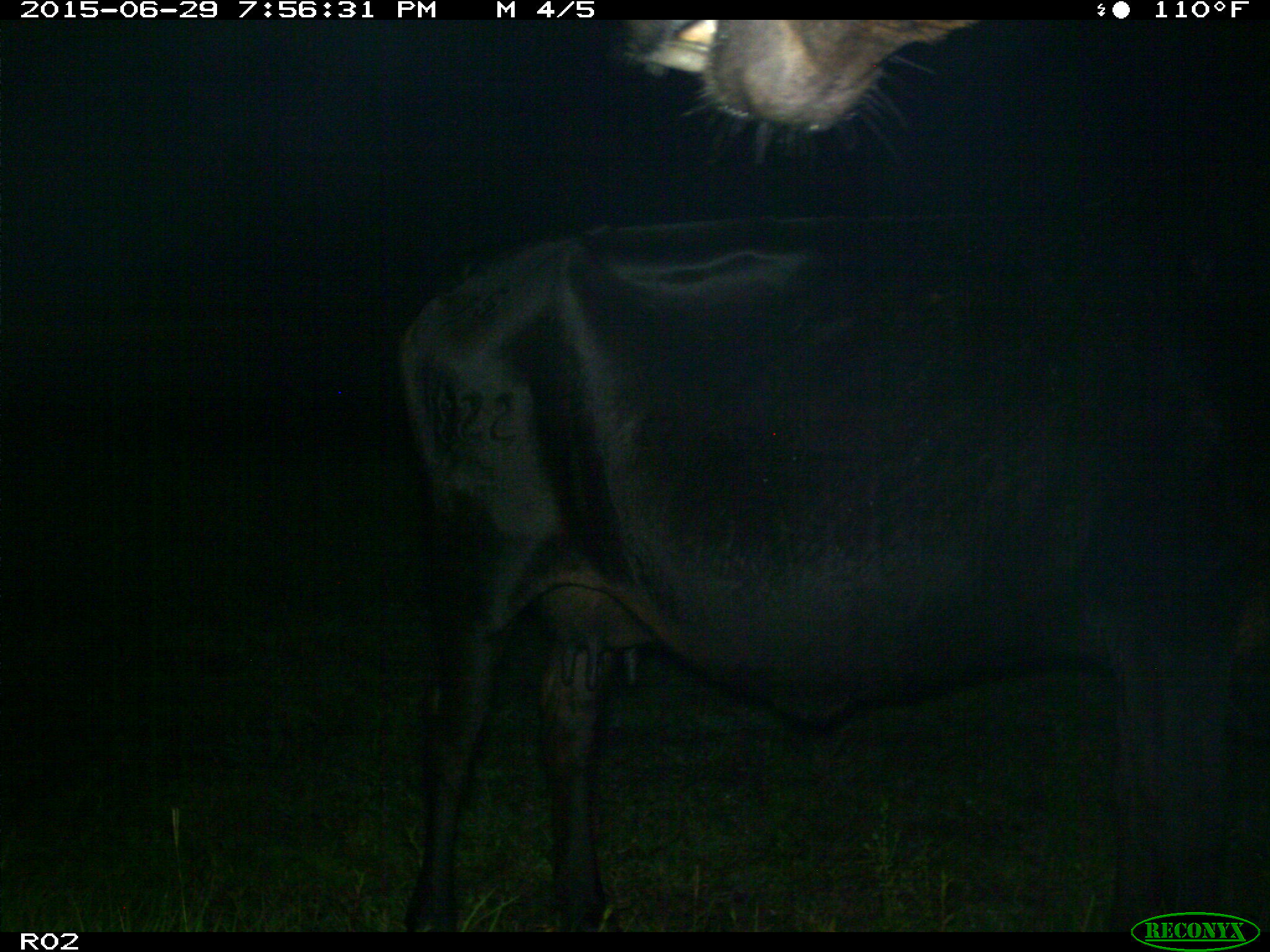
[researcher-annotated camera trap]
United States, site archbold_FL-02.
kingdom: Animalia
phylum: Chordata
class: Mammalia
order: Artiodactyla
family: Bovidae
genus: Bos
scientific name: Bos taurus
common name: domestic cow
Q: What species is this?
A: Bos taurus (domestic cow).